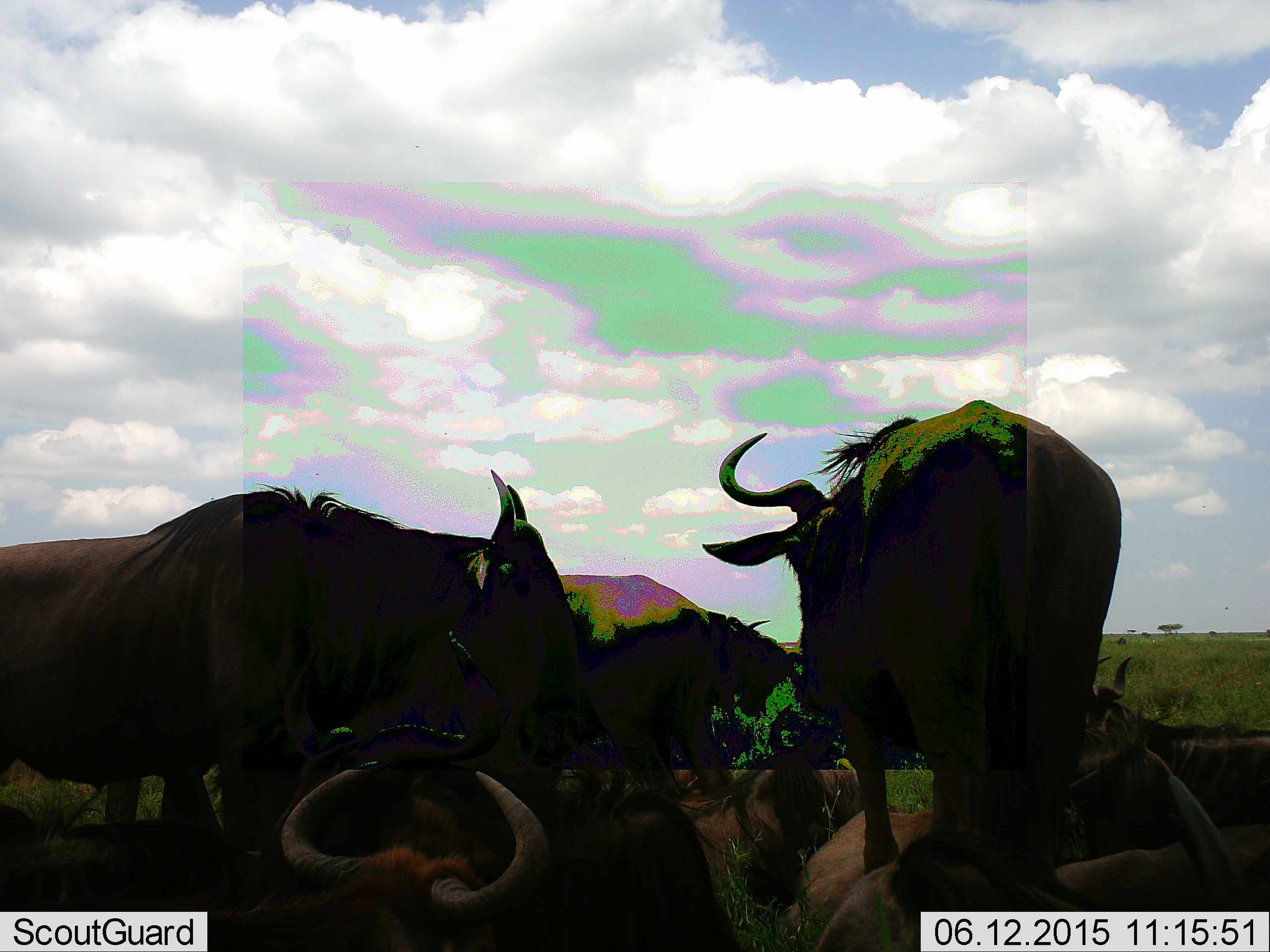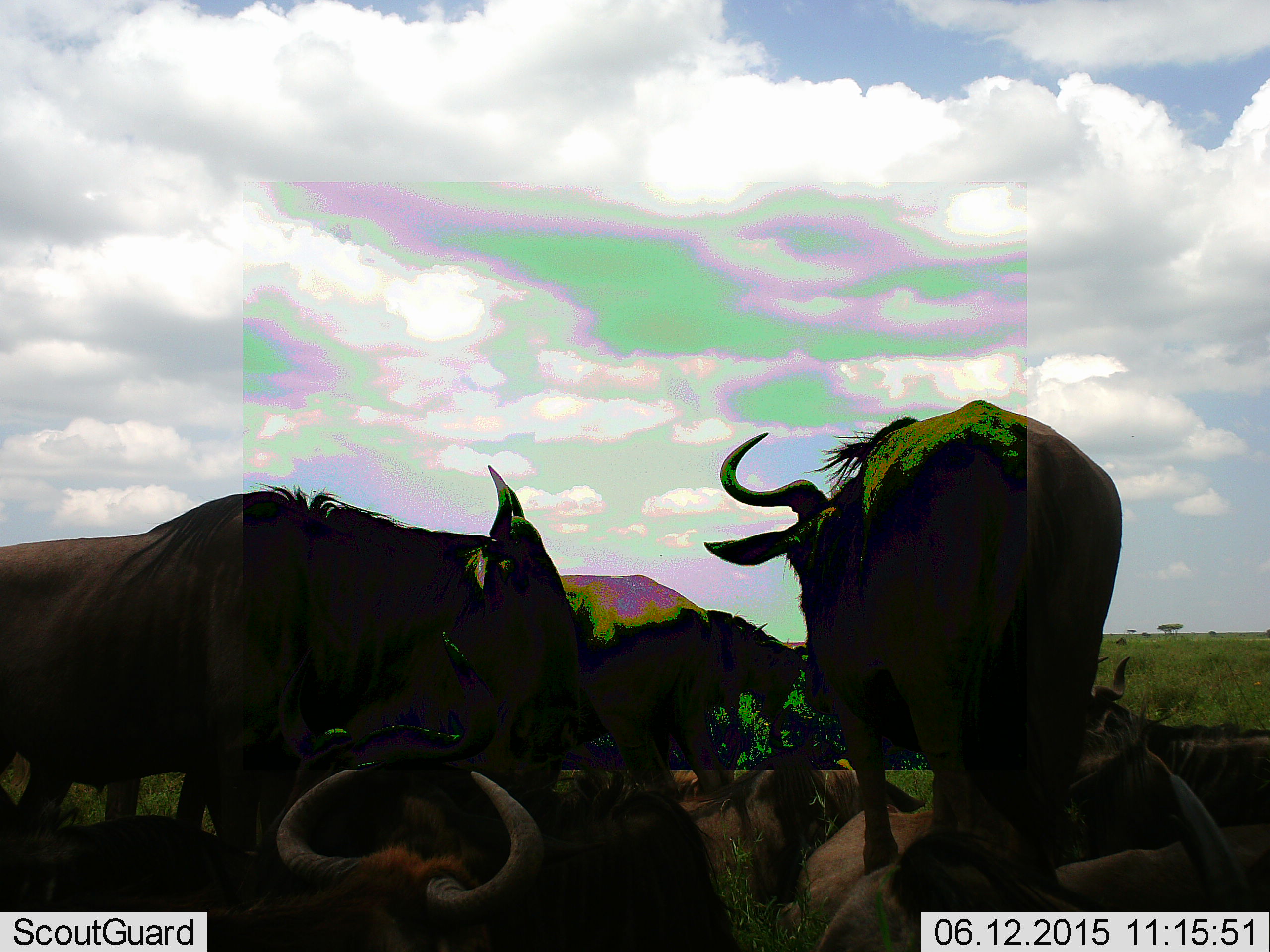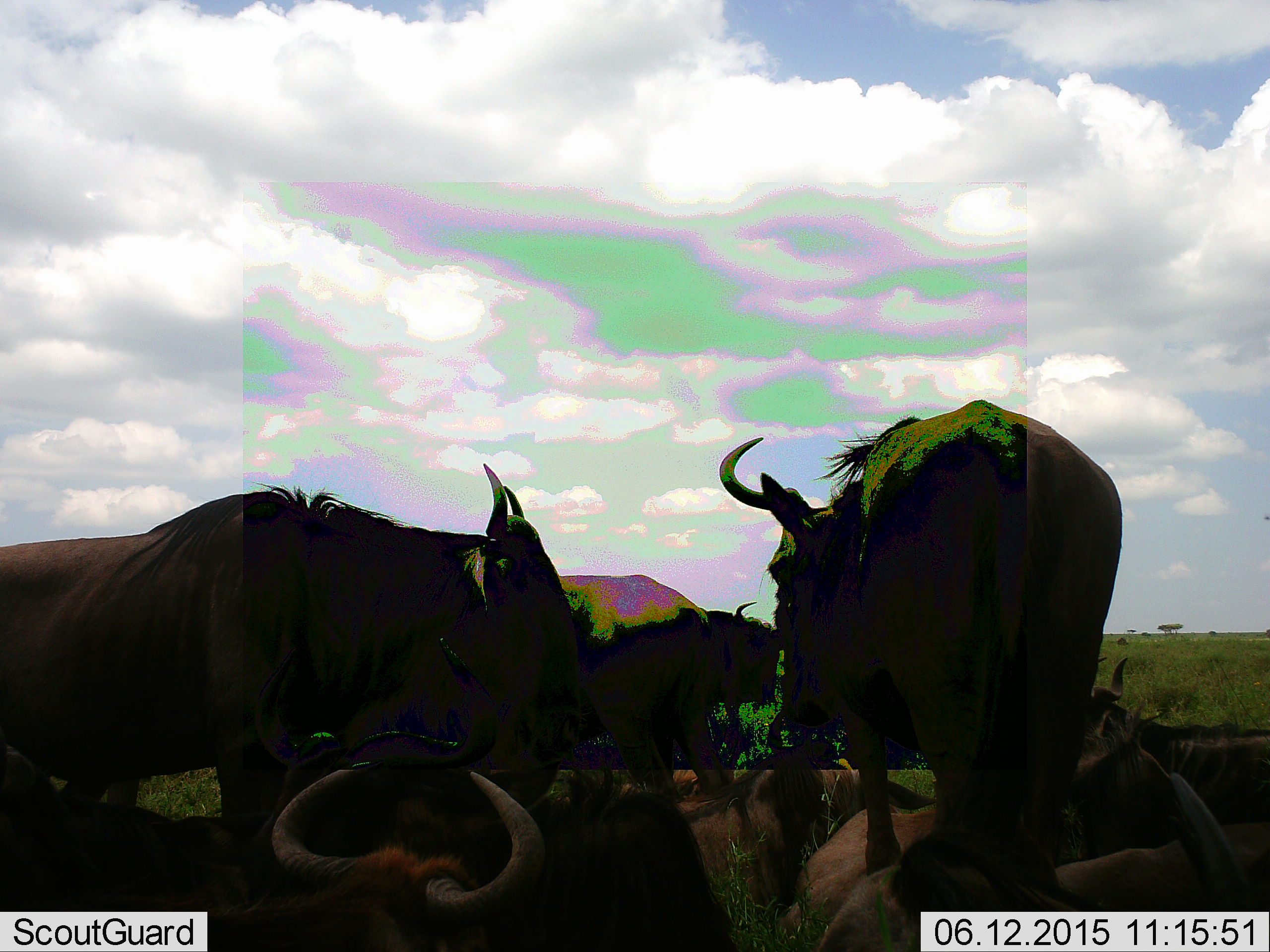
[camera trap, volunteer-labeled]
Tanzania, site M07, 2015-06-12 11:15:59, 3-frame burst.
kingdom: Animalia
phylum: Chordata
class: Mammalia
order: Artiodactyla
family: Bovidae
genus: Connochaetes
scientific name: Connochaetes taurinus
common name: blue wildebeest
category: wildebeest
Wildebeest (blue wildebeest) (Connochaetes taurinus), count 6. Behavior (volunteer vote fractions): standing 90%, resting 90%, moving 0%, interacting 0%. Young present (vote fraction): 0%. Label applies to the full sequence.